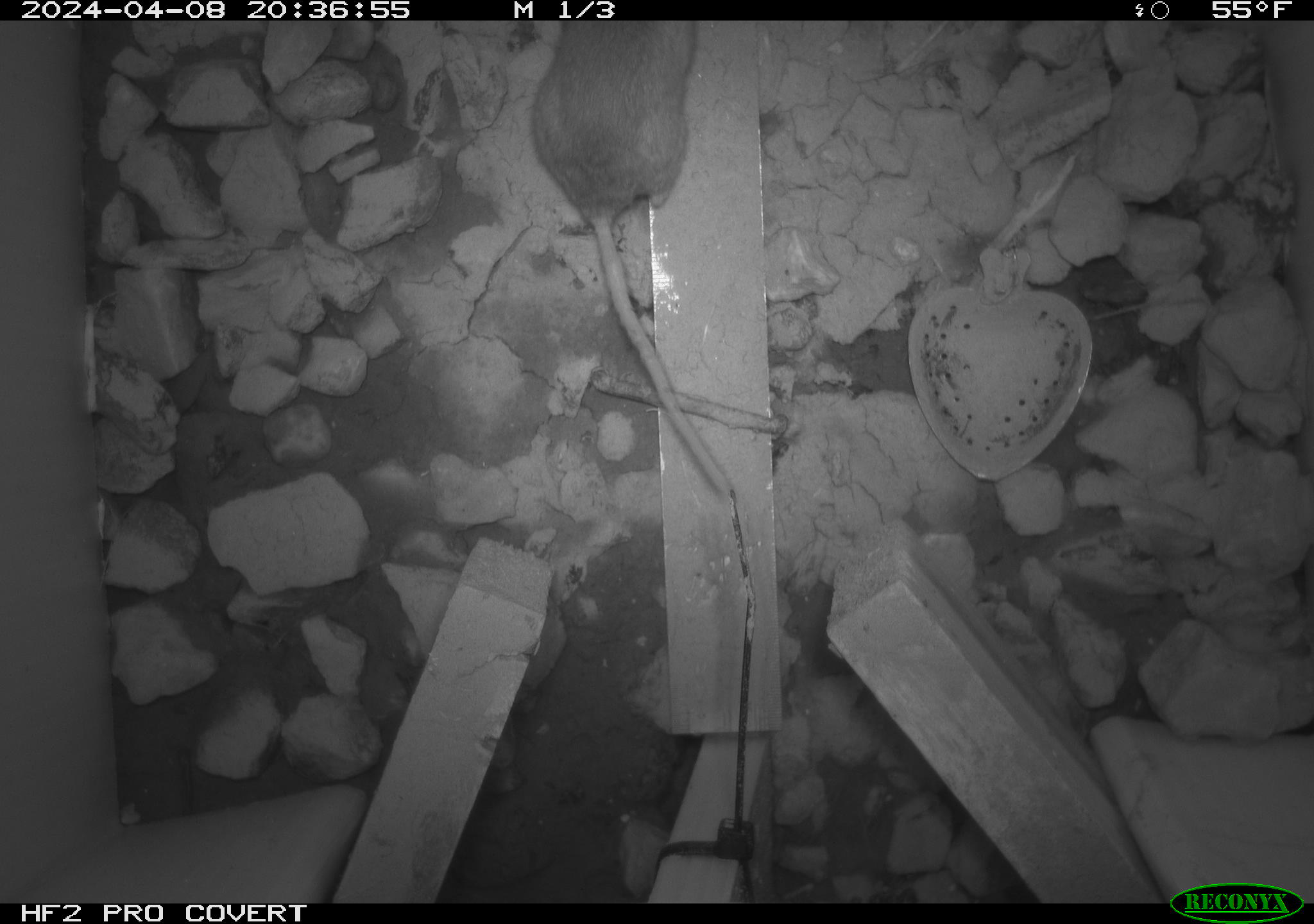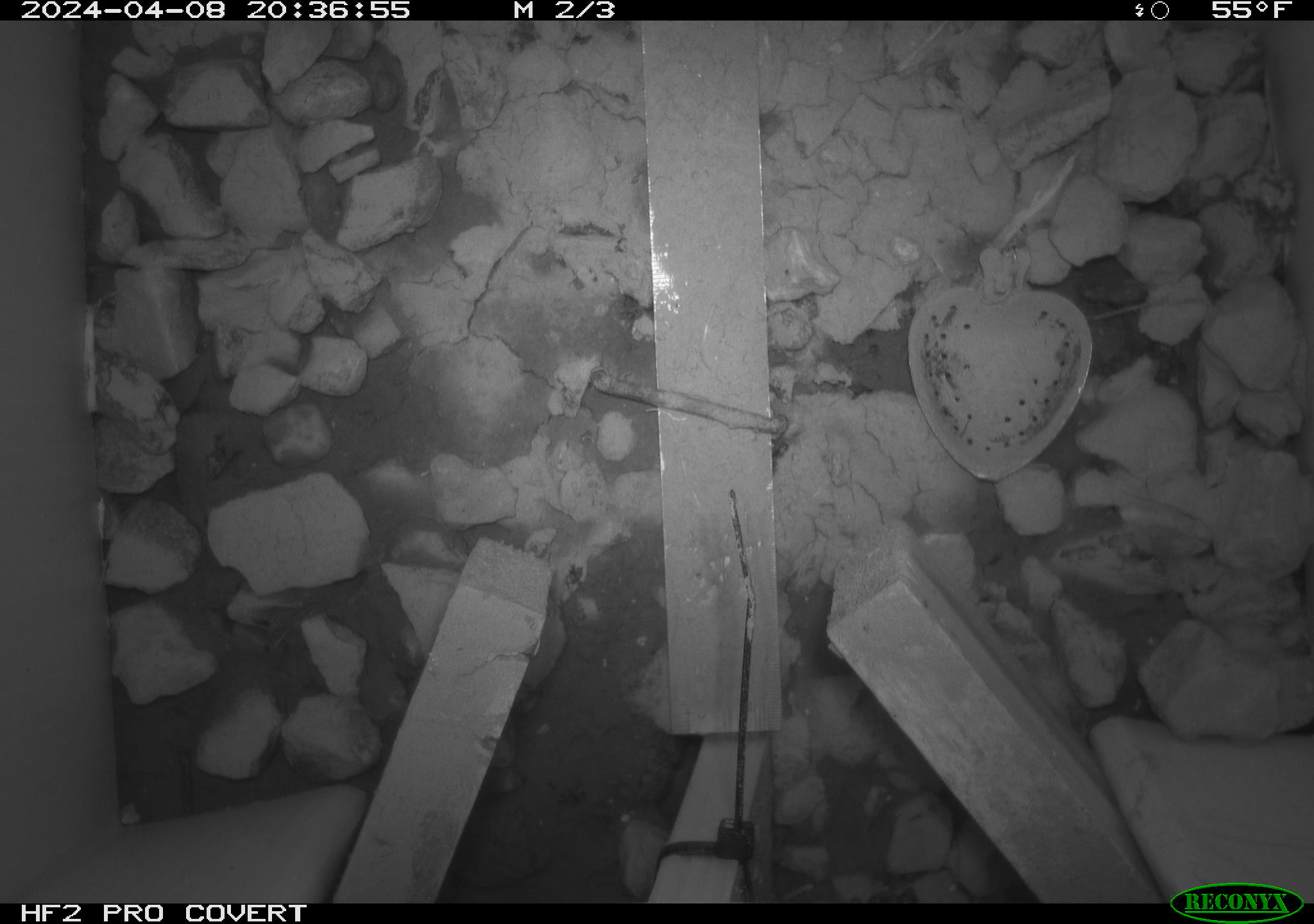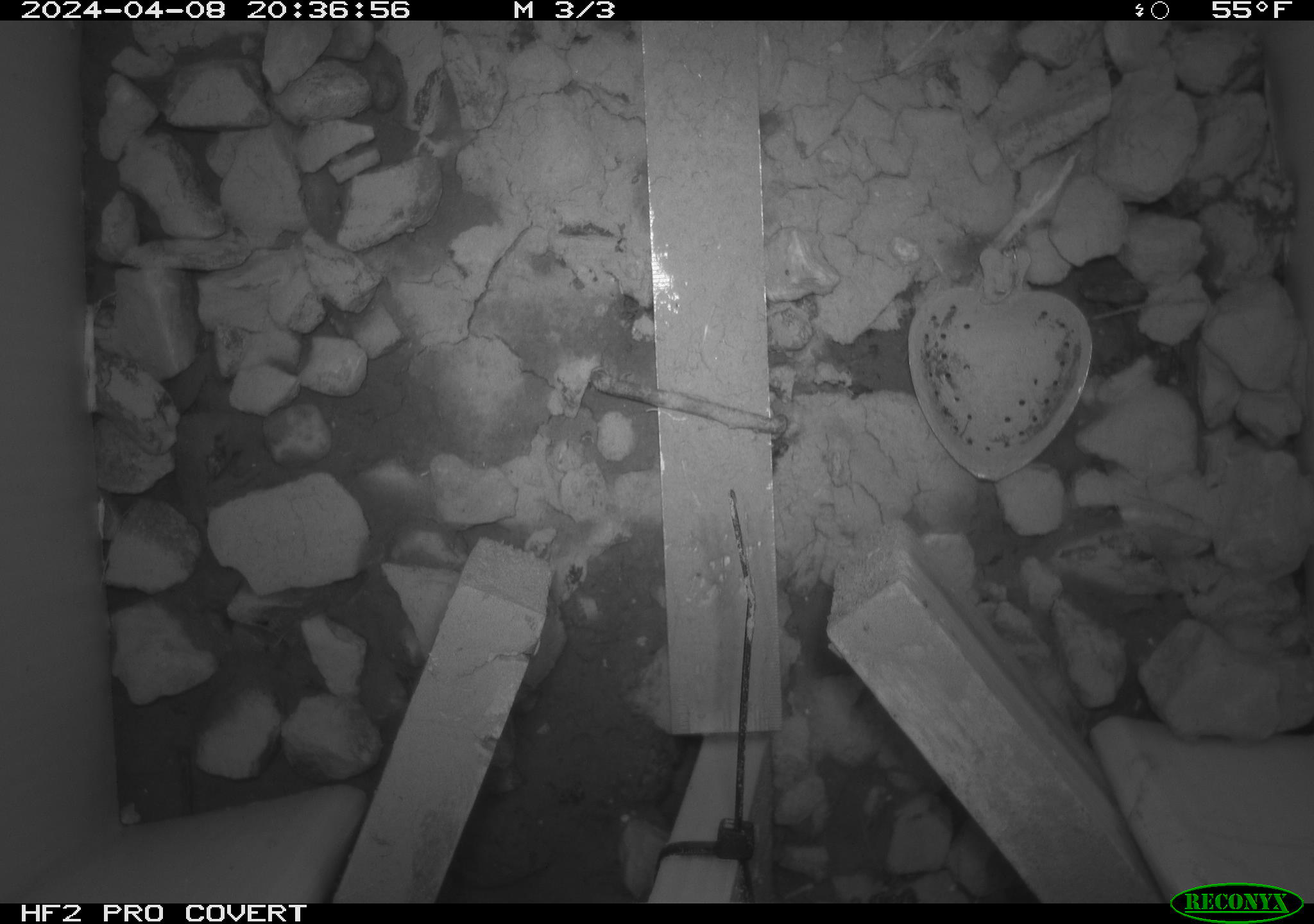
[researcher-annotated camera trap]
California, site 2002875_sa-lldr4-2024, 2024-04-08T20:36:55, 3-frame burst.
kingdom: Animalia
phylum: Chordata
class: Mammalia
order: Rodentia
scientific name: Rodentia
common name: mouse species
Mouse species (Rodentia).